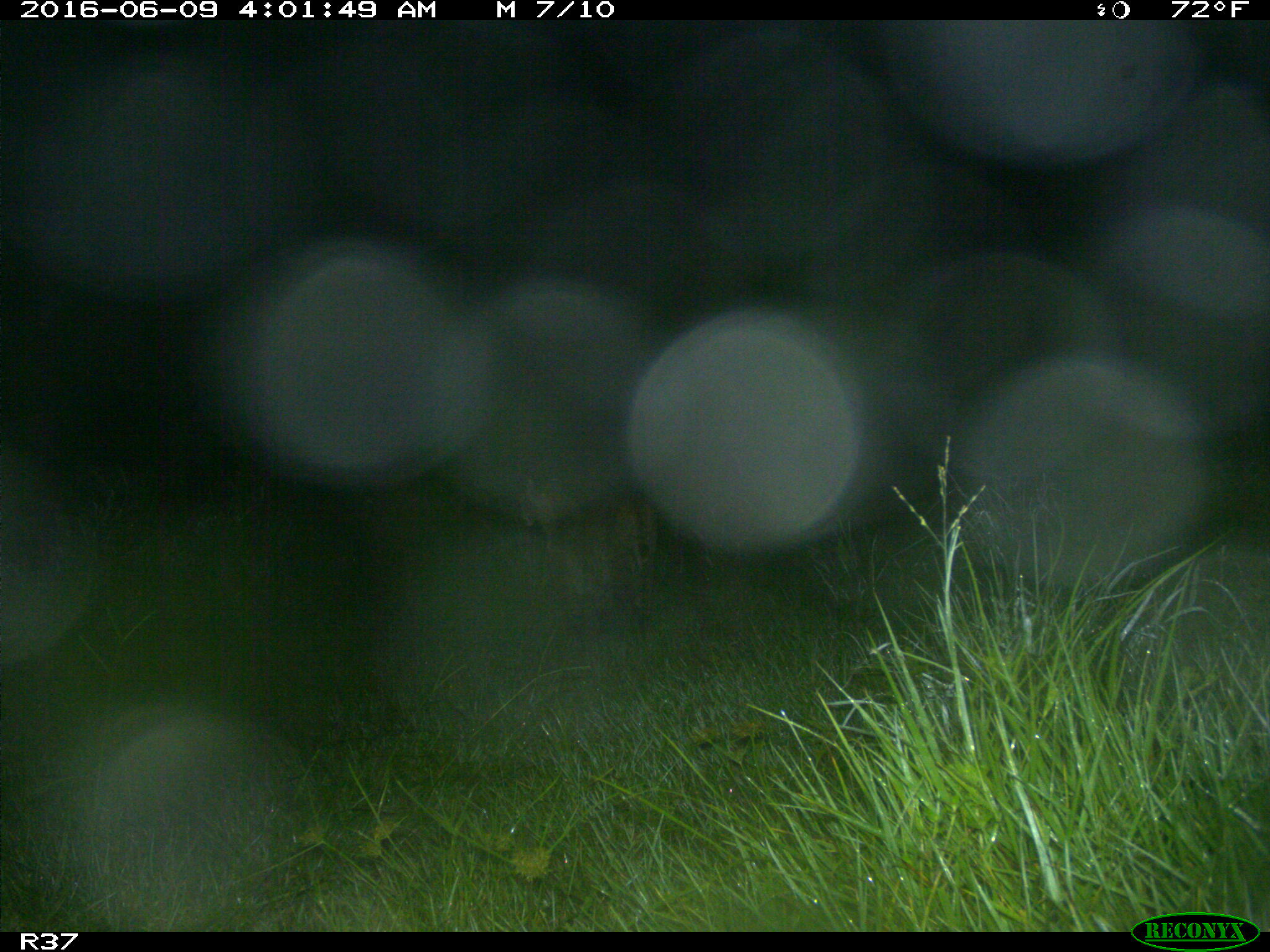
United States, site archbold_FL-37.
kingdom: Animalia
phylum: Chordata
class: Mammalia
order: Carnivora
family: Felidae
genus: Lynx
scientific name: Lynx rufus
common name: bobcat